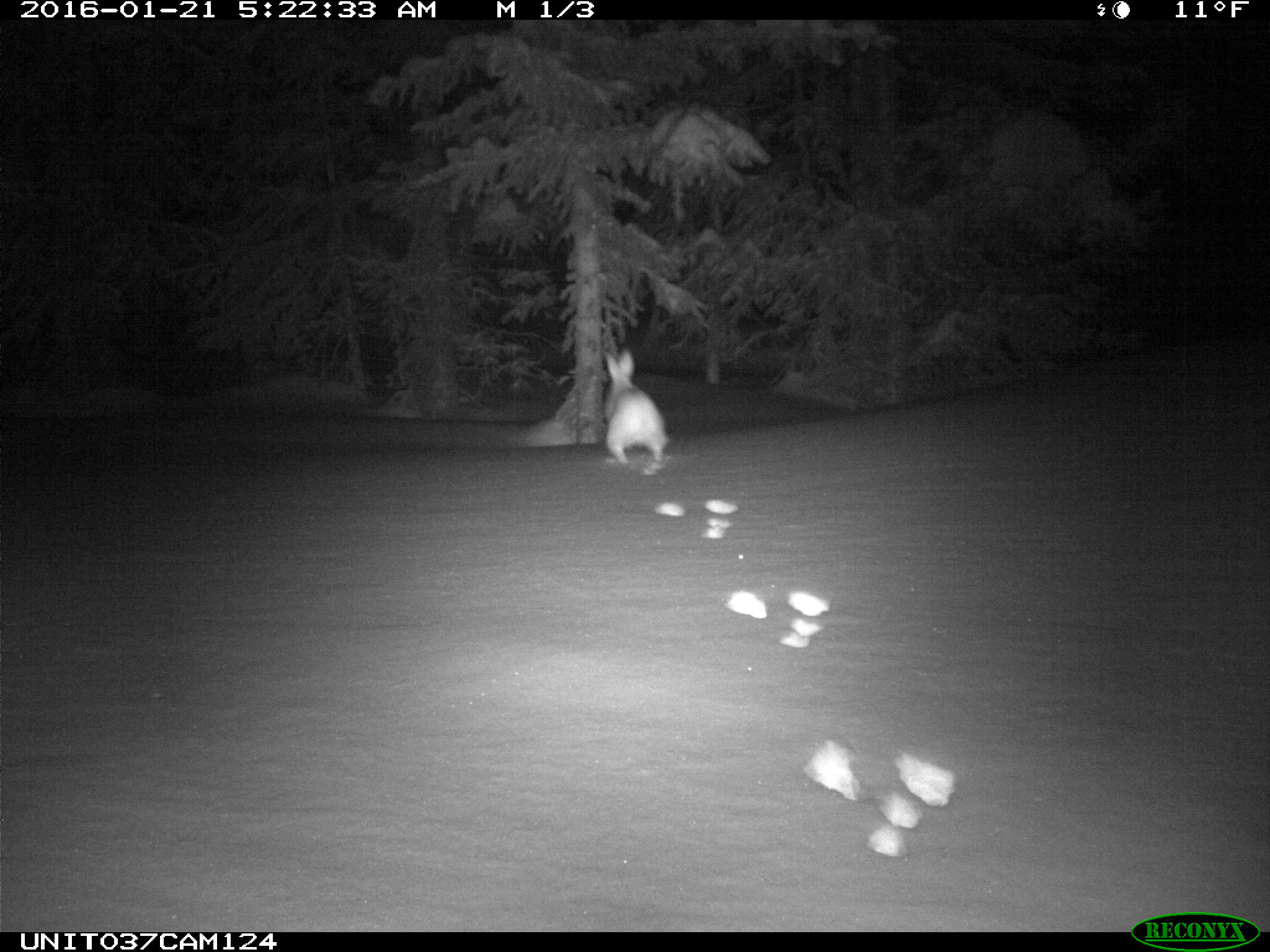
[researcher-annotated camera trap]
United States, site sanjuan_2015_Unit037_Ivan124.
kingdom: Animalia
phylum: Chordata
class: Mammalia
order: Lagomorpha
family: Leporidae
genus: Lepus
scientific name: Lepus americanus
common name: snowshoe hare